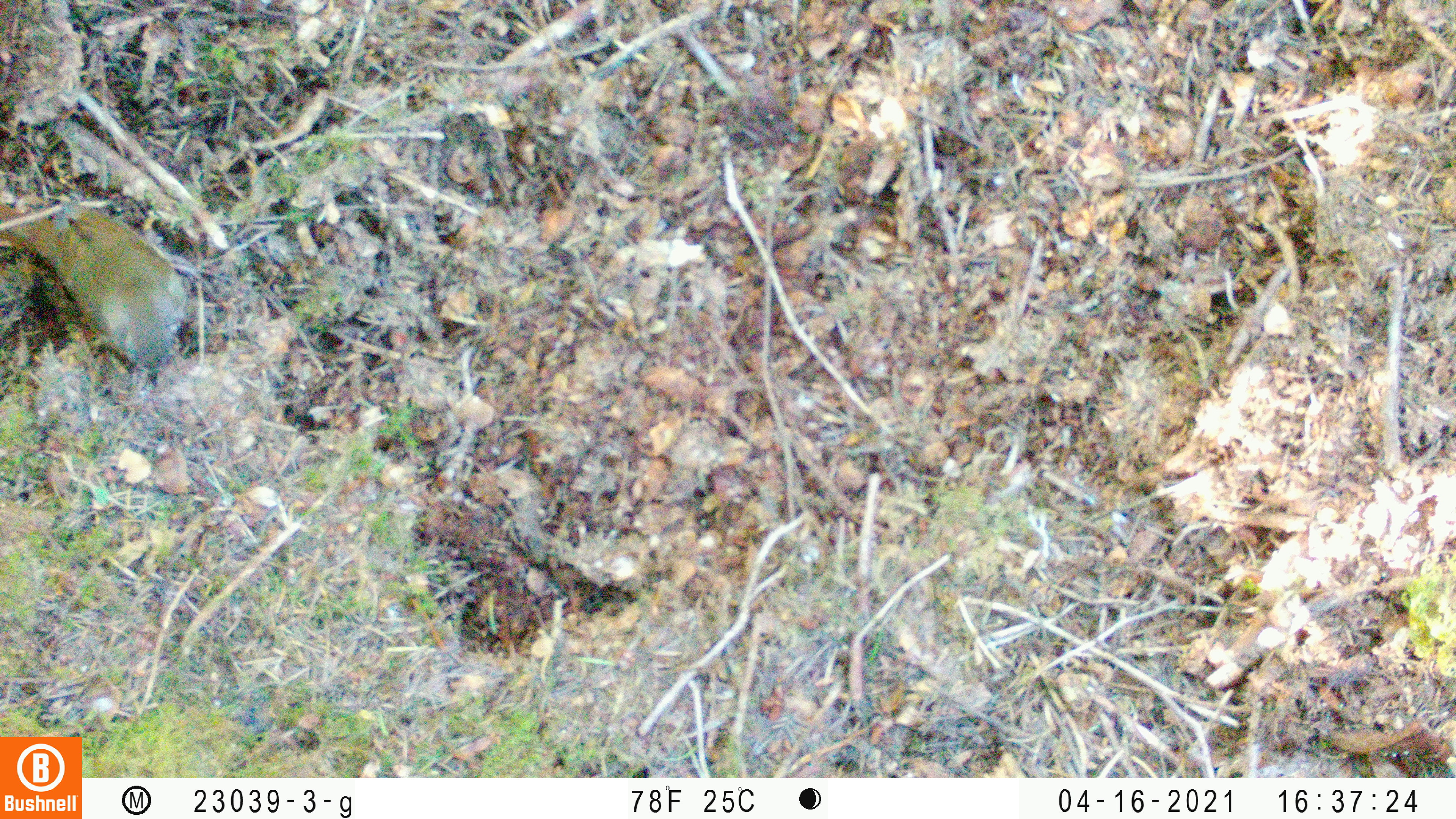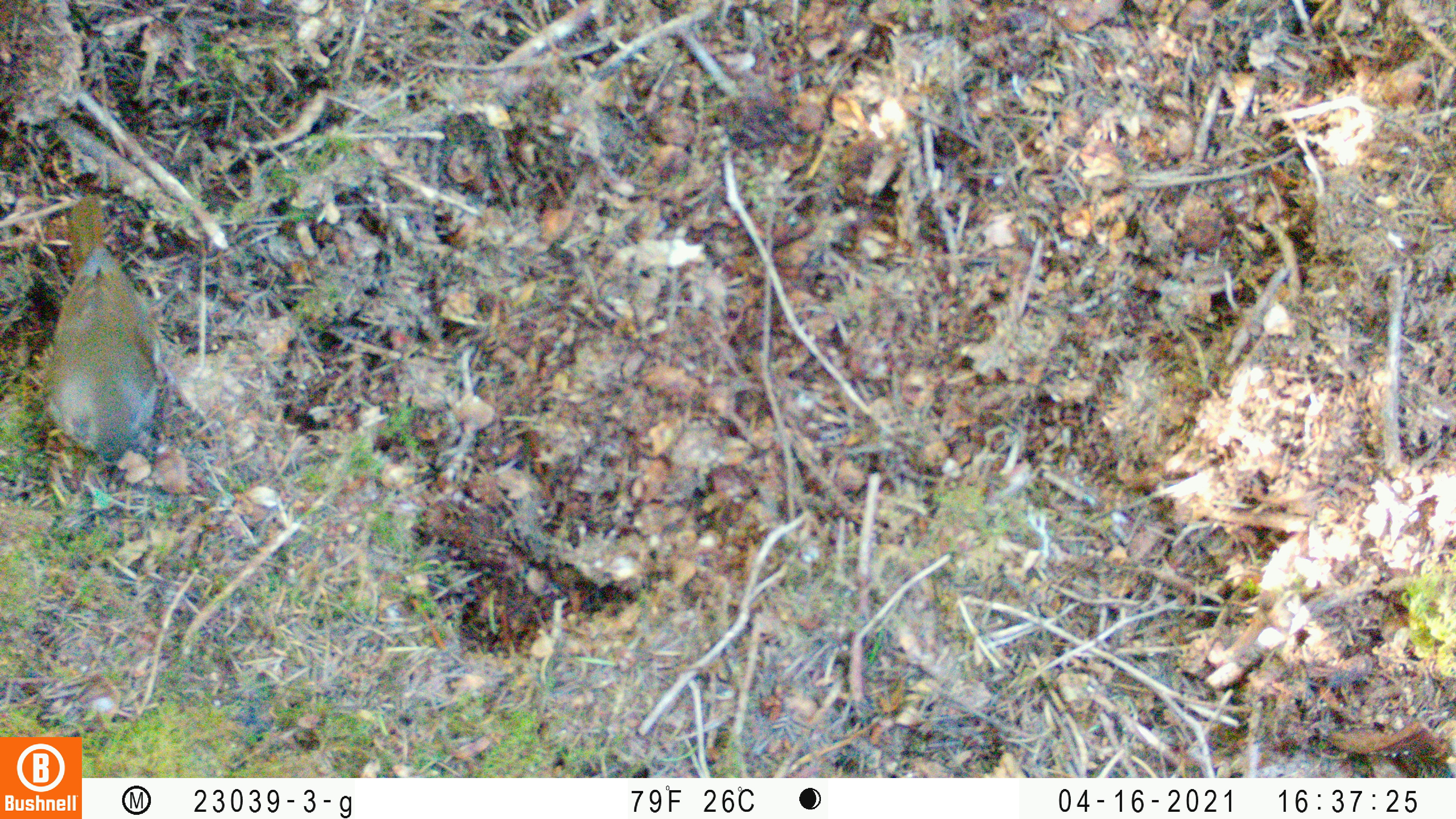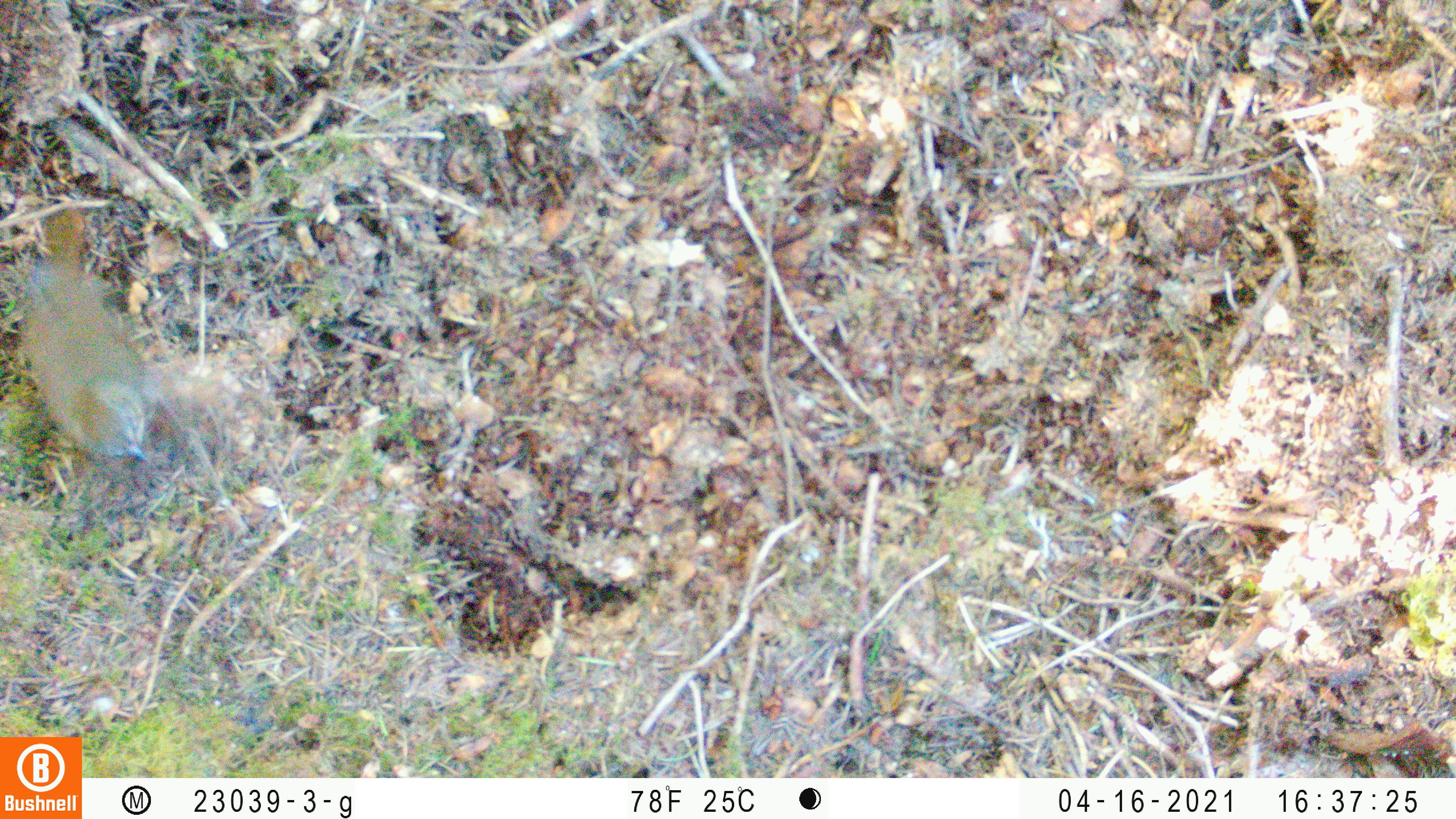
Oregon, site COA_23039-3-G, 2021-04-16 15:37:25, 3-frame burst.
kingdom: Animalia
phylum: Chordata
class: Aves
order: Passeriformes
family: Turdidae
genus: Catharus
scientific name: Catharus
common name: brown thrushes and nightingale-thrushes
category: catharus species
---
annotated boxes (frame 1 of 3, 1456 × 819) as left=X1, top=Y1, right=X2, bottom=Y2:
catharus species: left=0, top=167, right=223, bottom=425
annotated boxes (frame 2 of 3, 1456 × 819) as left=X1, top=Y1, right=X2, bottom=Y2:
catharus species: left=29, top=160, right=183, bottom=518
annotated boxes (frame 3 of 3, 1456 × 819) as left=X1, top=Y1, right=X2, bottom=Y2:
catharus species: left=0, top=183, right=200, bottom=505